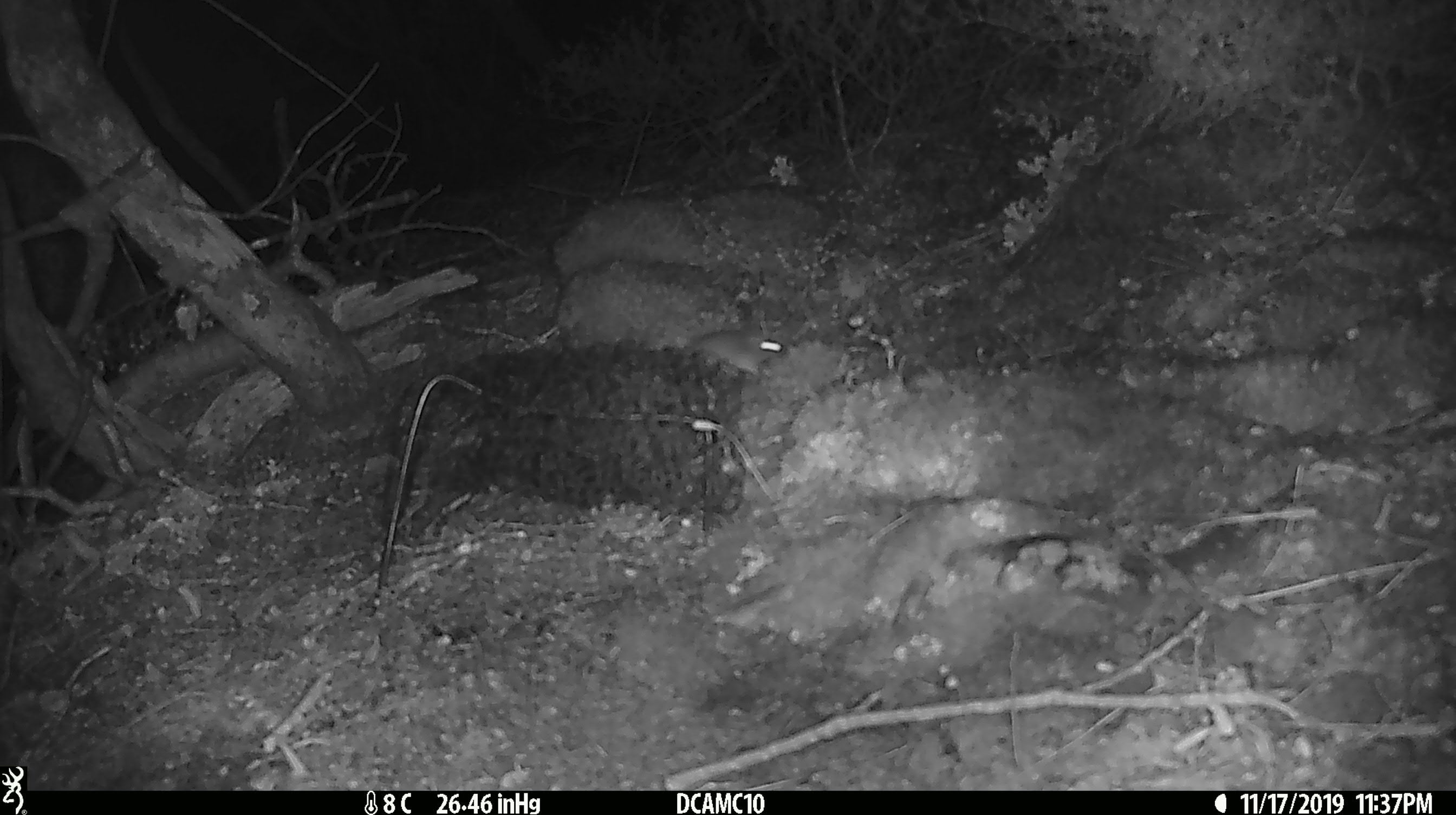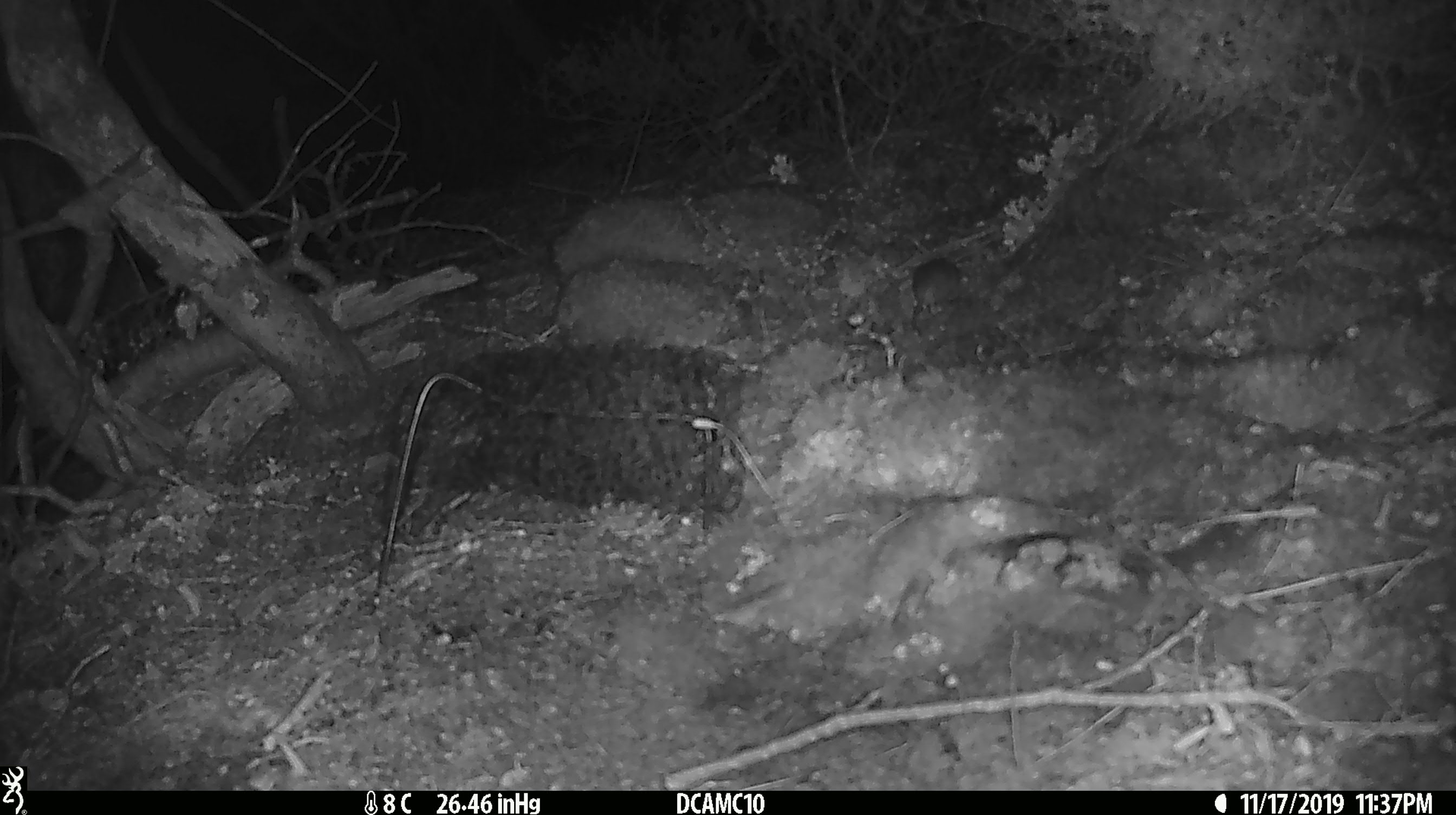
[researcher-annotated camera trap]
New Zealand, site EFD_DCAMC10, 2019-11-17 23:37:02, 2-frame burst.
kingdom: Animalia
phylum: Chordata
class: Mammalia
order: Rodentia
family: Muridae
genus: Mus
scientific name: Mus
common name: mouse